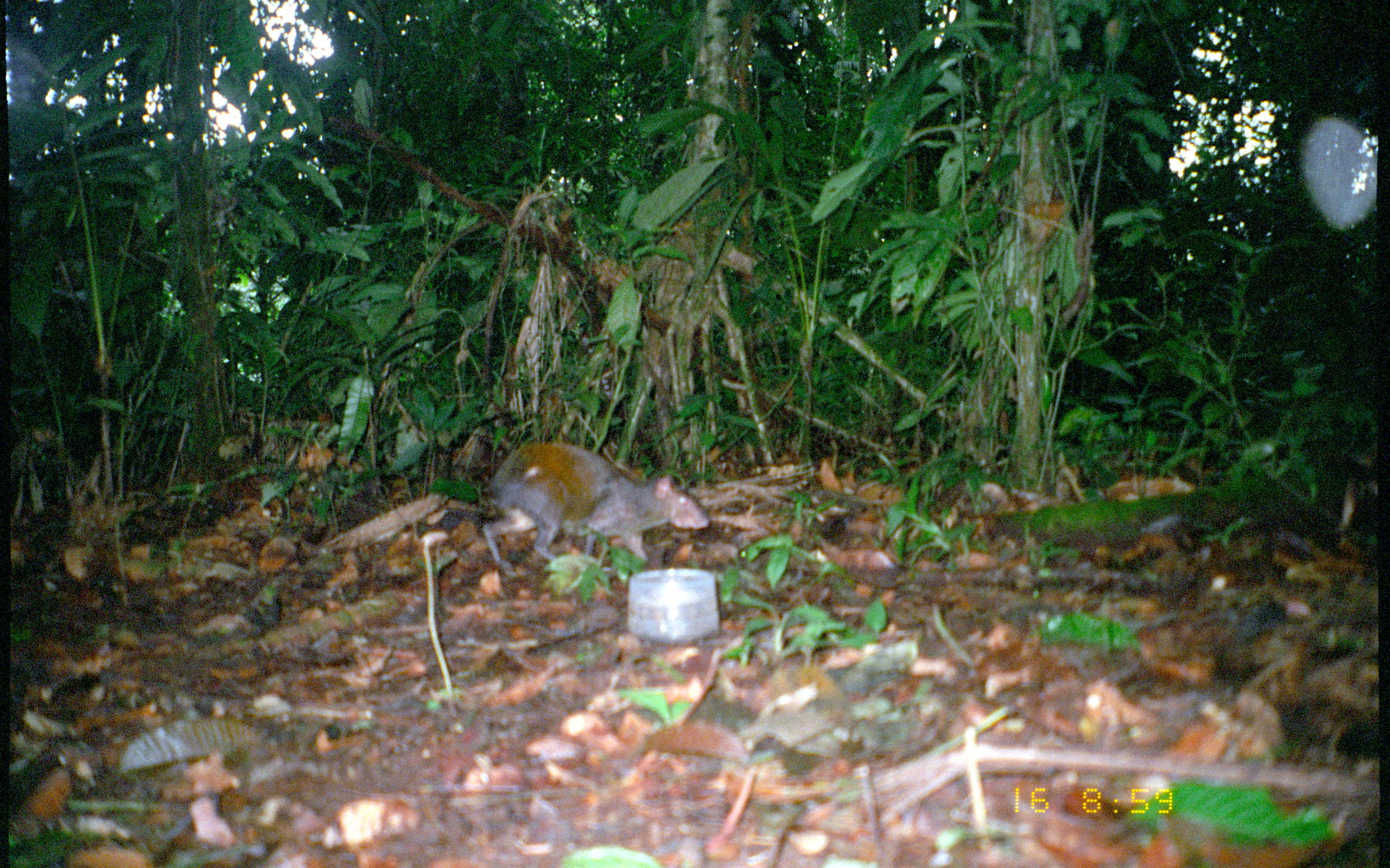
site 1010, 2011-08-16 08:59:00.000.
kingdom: Animalia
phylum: Chordata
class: Mammalia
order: Rodentia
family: Dasyproctidae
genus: Dasyprocta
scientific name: Dasyprocta punctata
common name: central american agouti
Dasyprocta punctata (central american agouti).